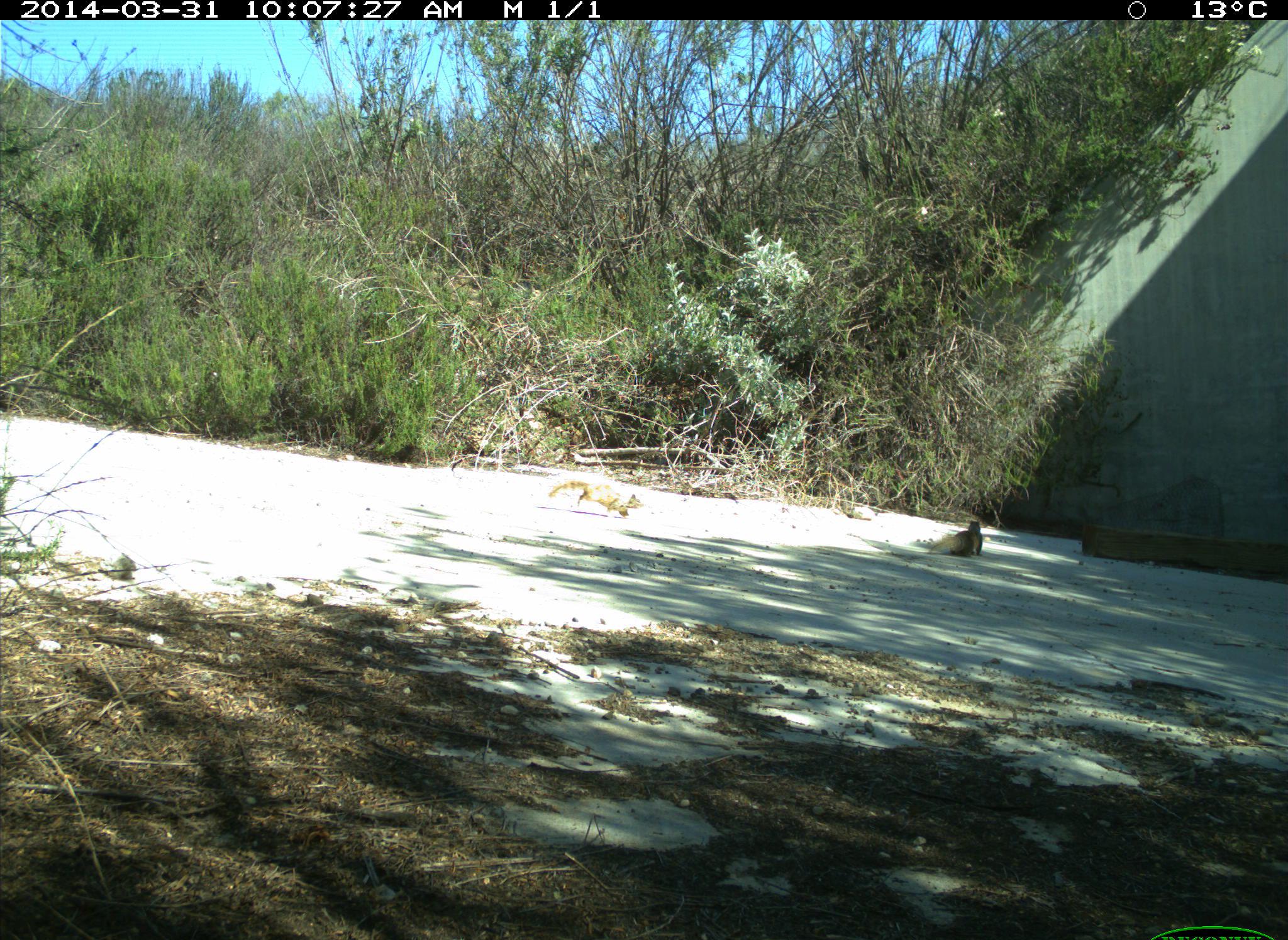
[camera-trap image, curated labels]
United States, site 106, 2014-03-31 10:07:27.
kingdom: Animalia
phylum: Chordata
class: Mammalia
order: Rodentia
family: Sciuridae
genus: Sciurus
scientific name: Sciurus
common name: squirrel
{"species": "squirrel (Sciurus)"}